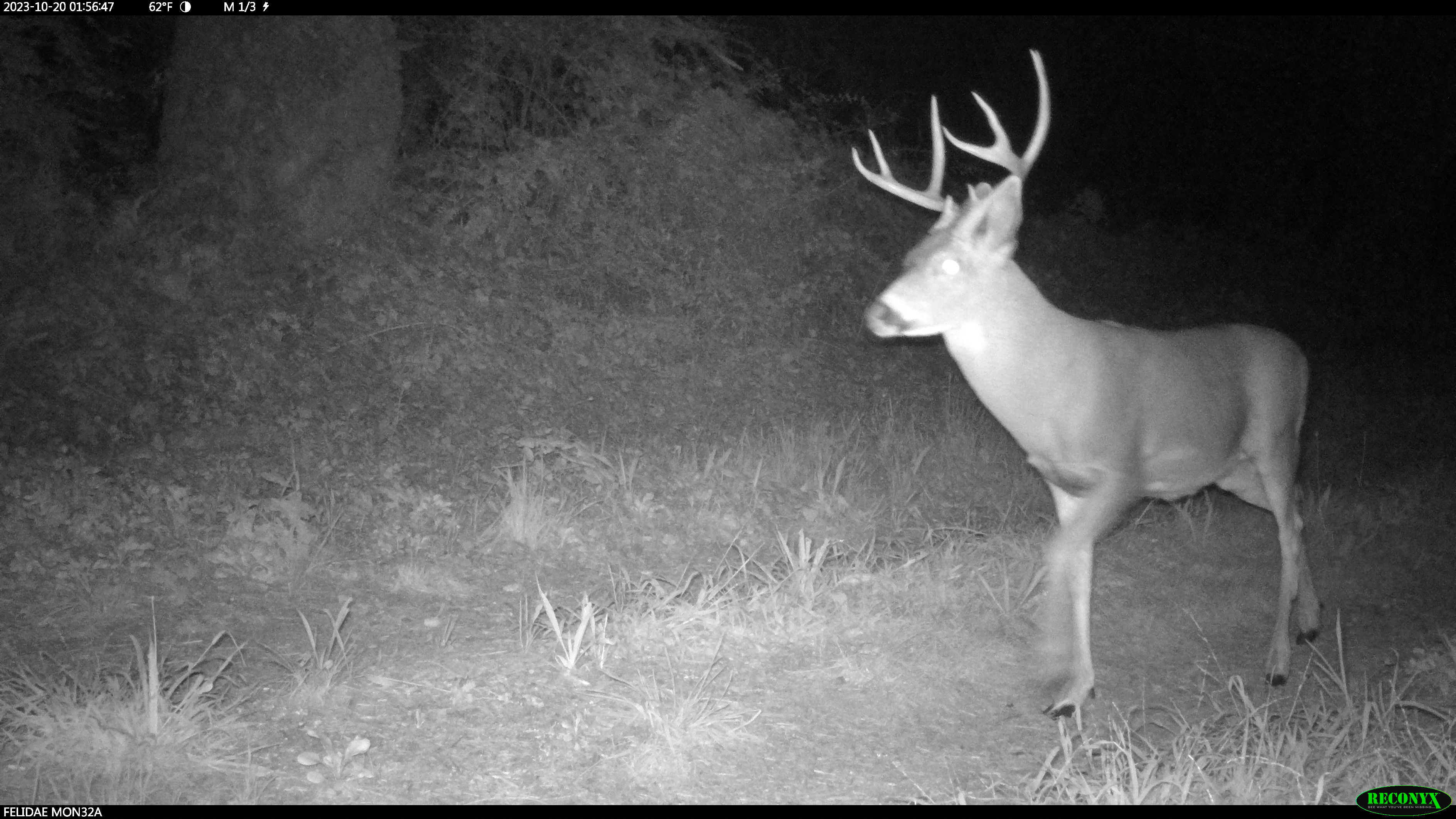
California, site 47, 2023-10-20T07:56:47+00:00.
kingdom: Animalia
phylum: Chordata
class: Mammalia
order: Artiodactyla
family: Cervidae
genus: Odocoileus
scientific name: Odocoileus hemionus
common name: mule deer